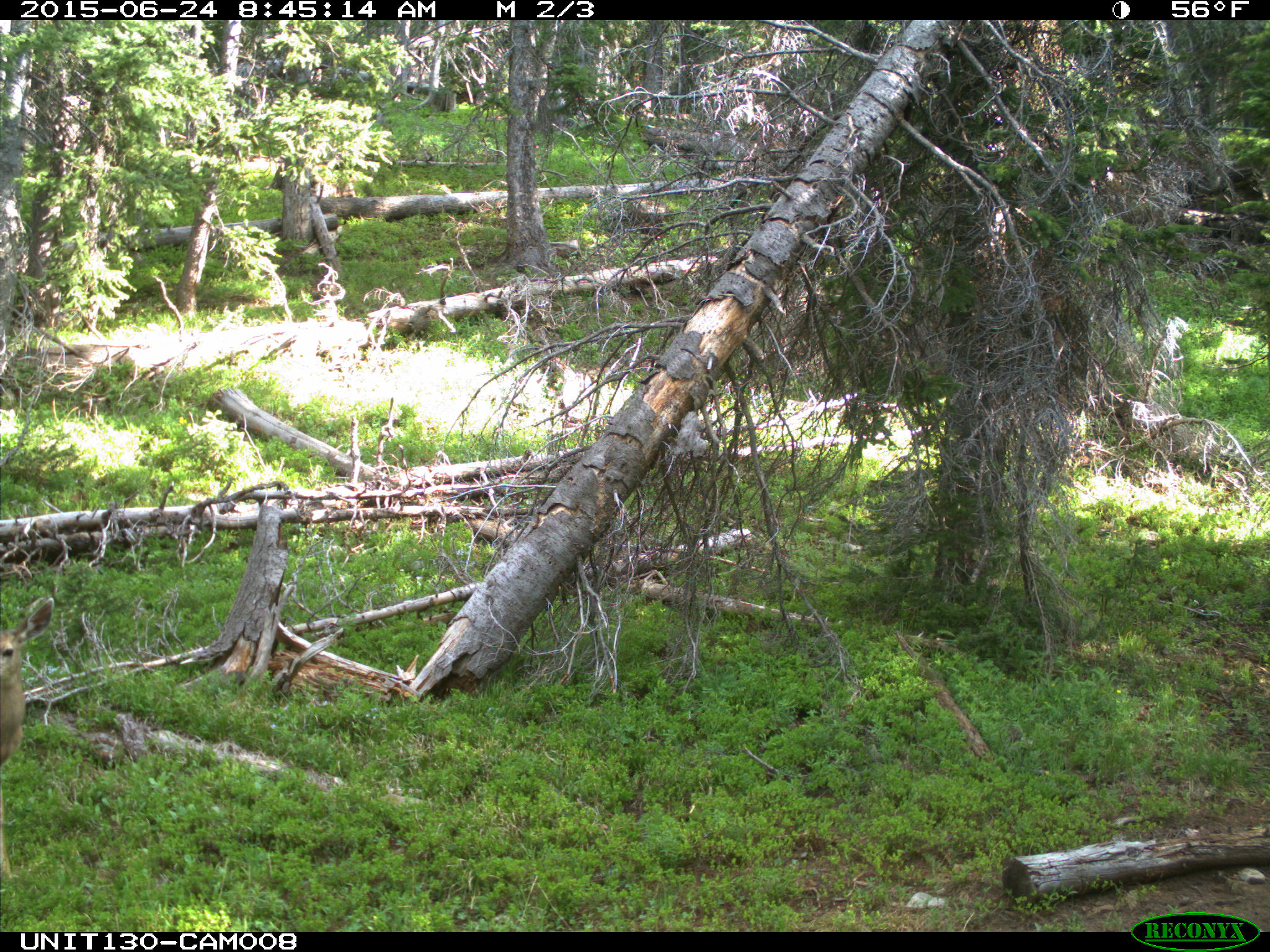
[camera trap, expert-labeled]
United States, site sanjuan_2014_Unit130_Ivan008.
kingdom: Animalia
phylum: Chordata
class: Mammalia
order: Artiodactyla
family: Cervidae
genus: Odocoileus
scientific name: Odocoileus hemionus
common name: mule deer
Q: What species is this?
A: Odocoileus hemionus (mule deer).